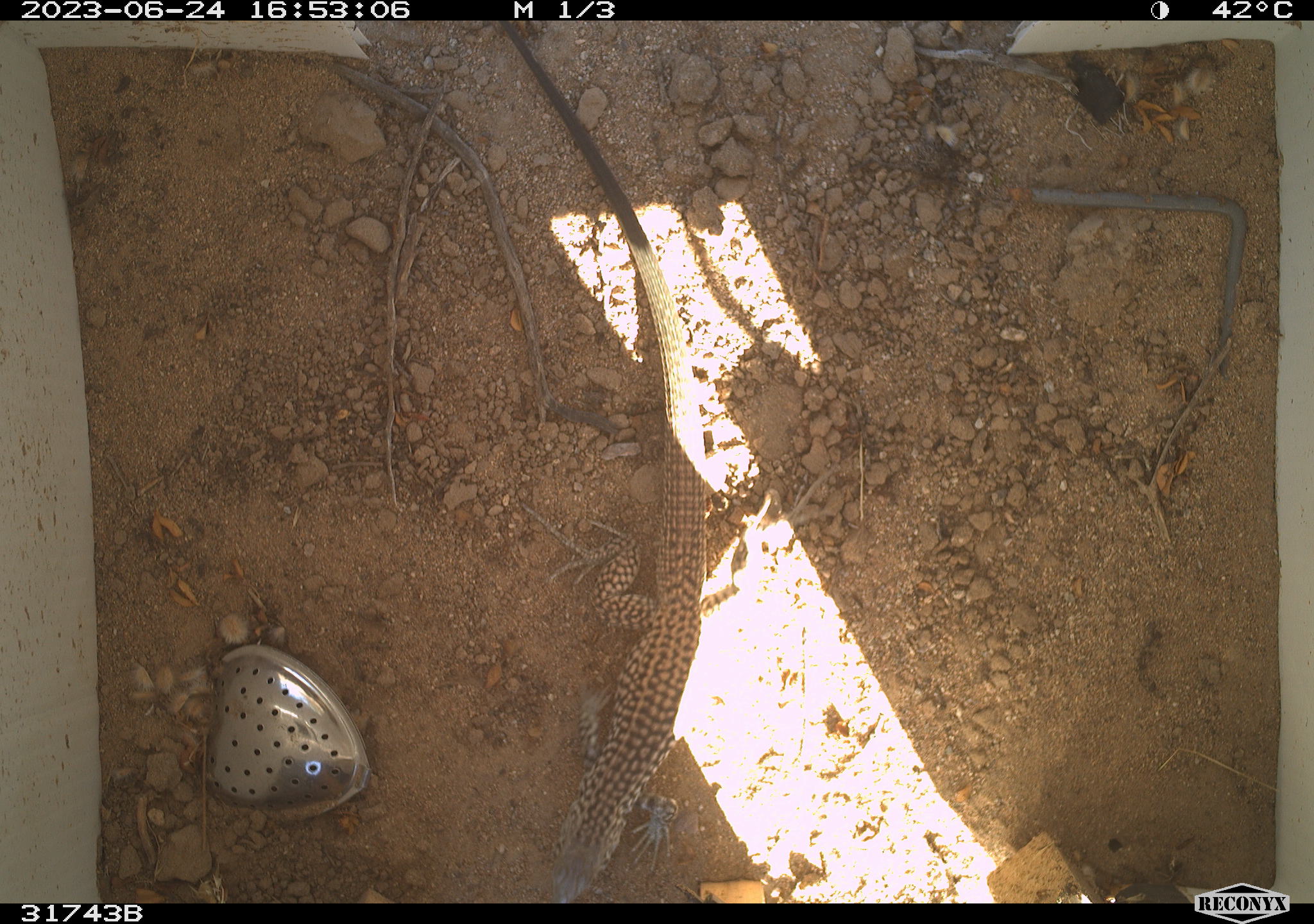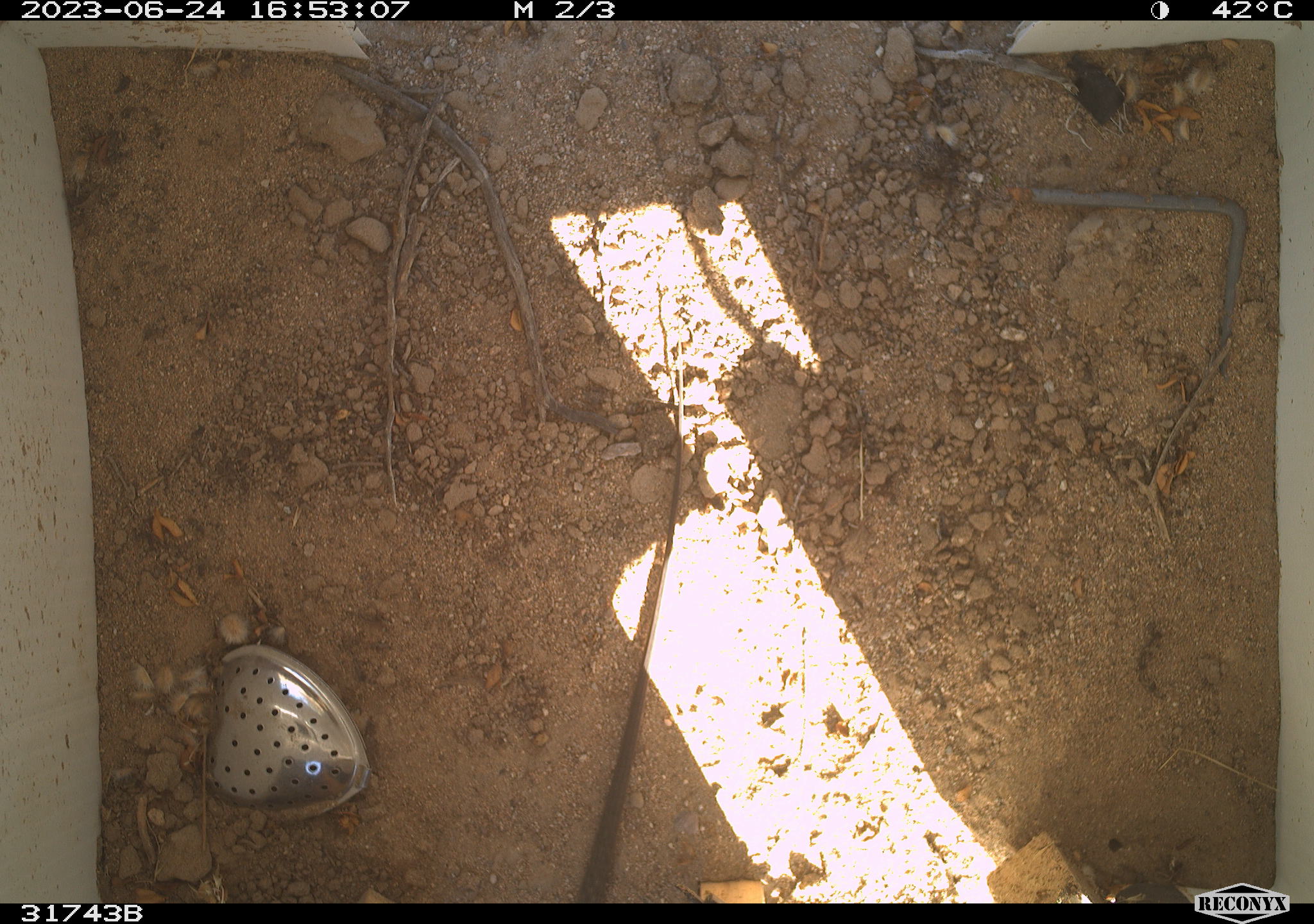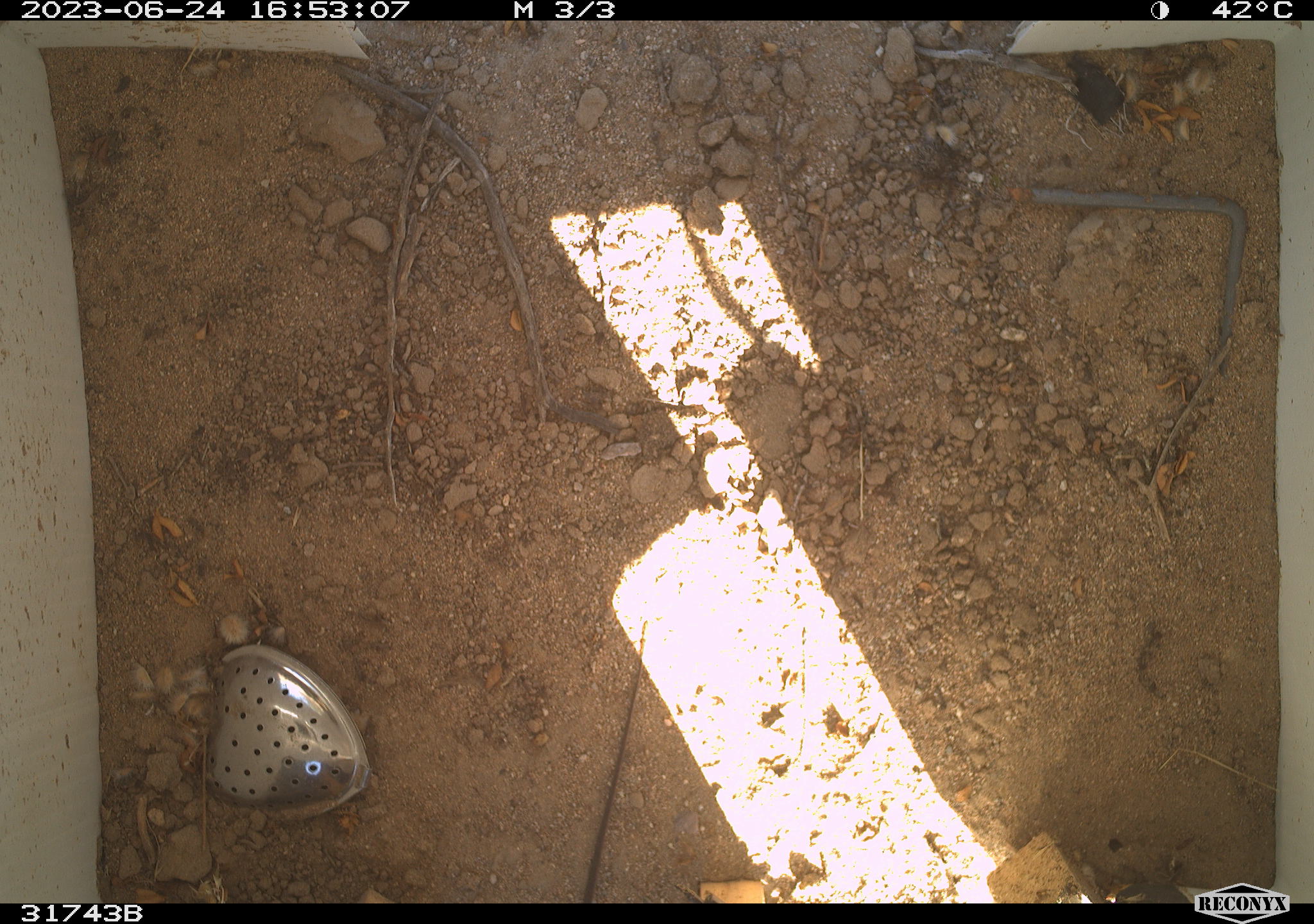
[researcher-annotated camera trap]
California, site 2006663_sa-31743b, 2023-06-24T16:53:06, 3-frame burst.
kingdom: Animalia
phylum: Chordata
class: Reptilia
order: Squamata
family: Teiidae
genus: Aspidoscelis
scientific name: Aspidoscelis tigris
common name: western whiptail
Western whiptail (Aspidoscelis tigris).